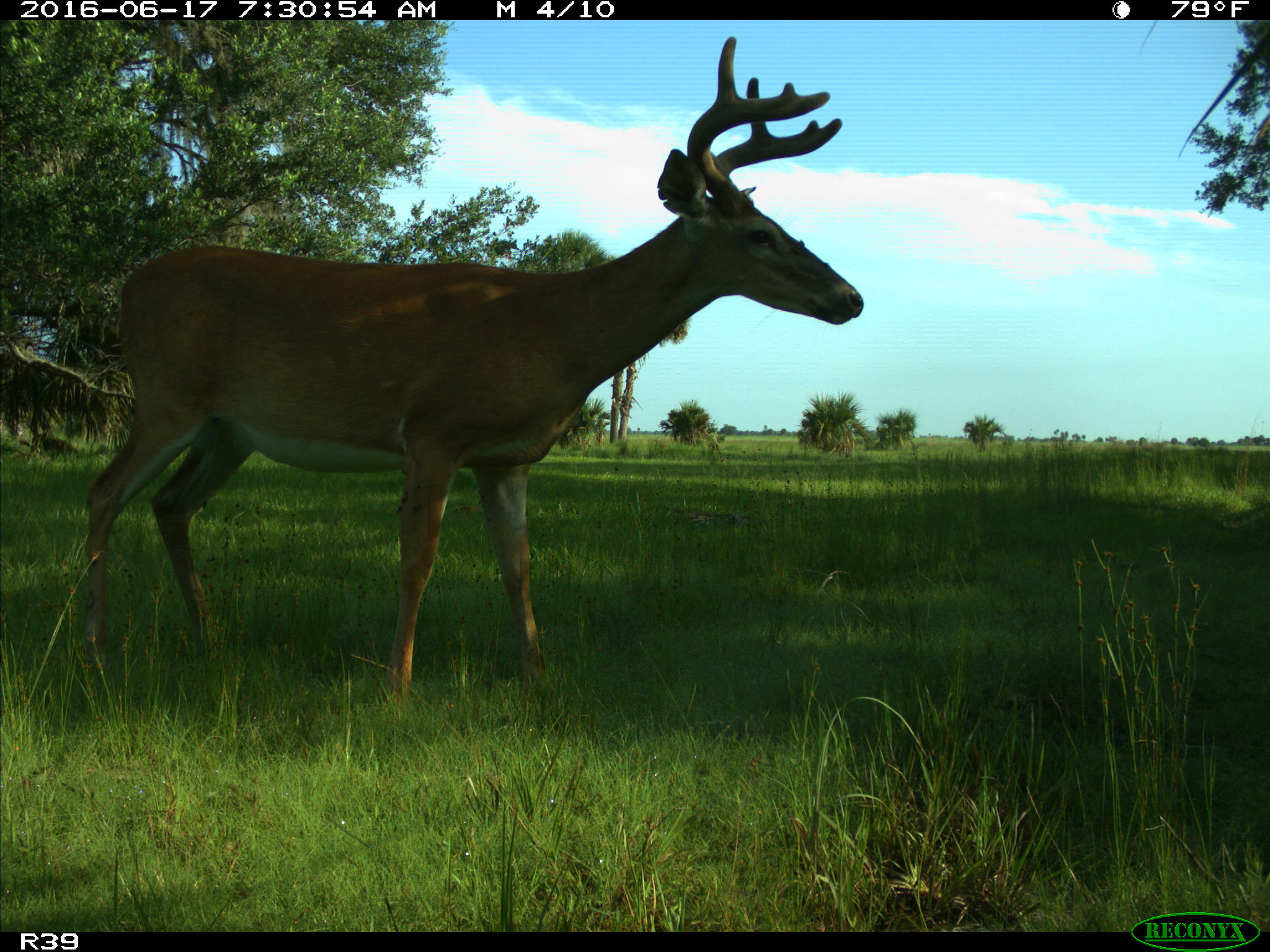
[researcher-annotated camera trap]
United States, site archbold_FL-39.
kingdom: Animalia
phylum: Chordata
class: Mammalia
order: Artiodactyla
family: Cervidae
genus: Odocoileus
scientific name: Odocoileus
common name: deer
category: unidentified deer